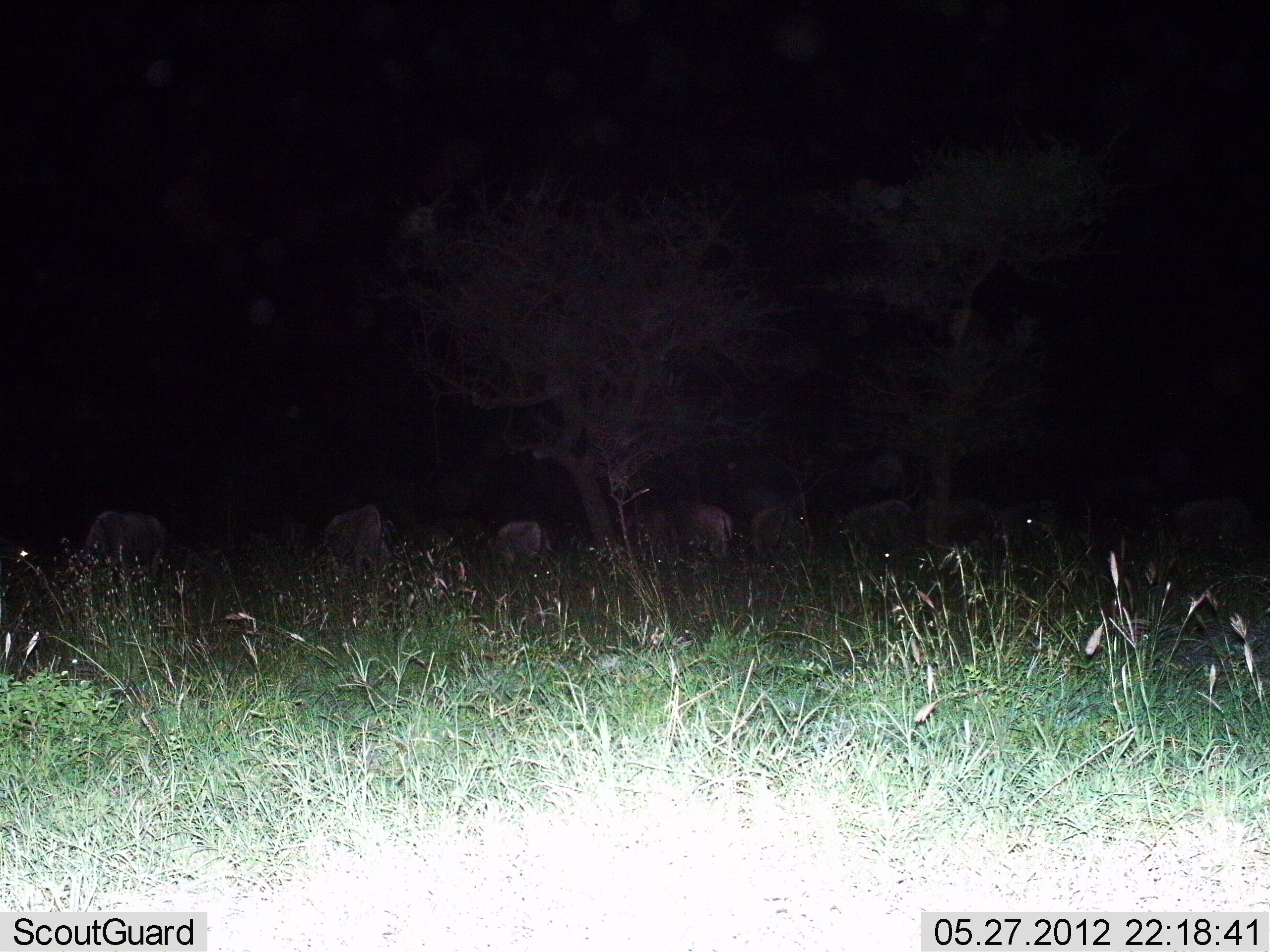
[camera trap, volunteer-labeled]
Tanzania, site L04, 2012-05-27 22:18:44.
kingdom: Animalia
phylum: Chordata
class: Mammalia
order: Artiodactyla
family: Bovidae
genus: Connochaetes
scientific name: Connochaetes taurinus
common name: blue wildebeest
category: wildebeest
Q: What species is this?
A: Wildebeest (blue wildebeest) (Connochaetes taurinus).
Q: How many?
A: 10.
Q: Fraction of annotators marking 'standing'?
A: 30%.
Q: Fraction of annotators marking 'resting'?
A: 10%.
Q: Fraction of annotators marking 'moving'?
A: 0%.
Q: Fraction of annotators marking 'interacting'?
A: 0%.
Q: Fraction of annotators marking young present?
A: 0%.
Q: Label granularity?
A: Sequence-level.